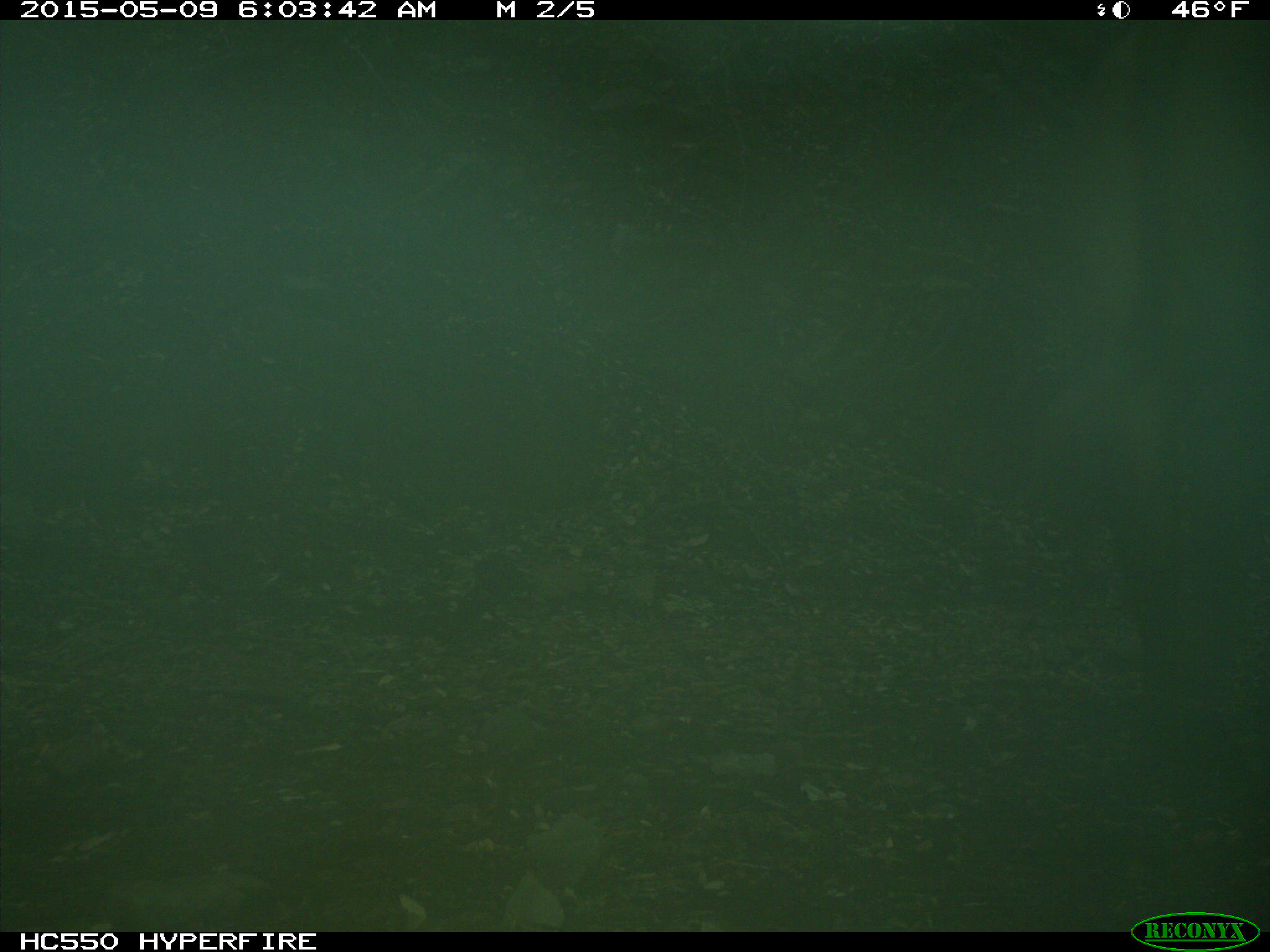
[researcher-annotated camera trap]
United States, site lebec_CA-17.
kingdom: Animalia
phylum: Chordata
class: Mammalia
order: Artiodactyla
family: Bovidae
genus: Bos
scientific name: Bos taurus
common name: domestic cow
Bos taurus (domestic cow).